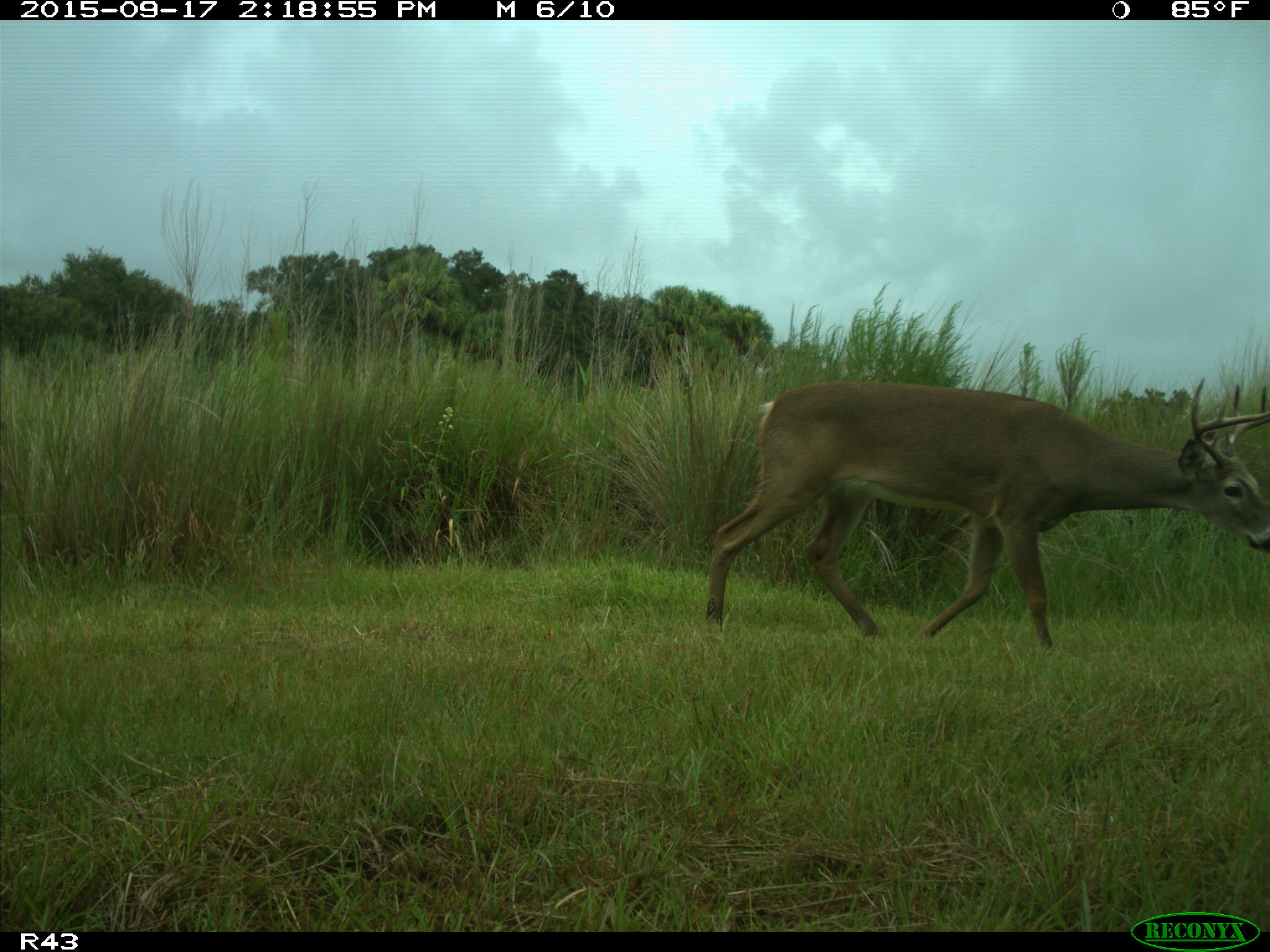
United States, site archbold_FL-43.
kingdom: Animalia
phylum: Chordata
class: Mammalia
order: Artiodactyla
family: Cervidae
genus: Odocoileus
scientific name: Odocoileus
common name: deer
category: unidentified deer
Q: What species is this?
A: Unidentified deer (deer) (Odocoileus).